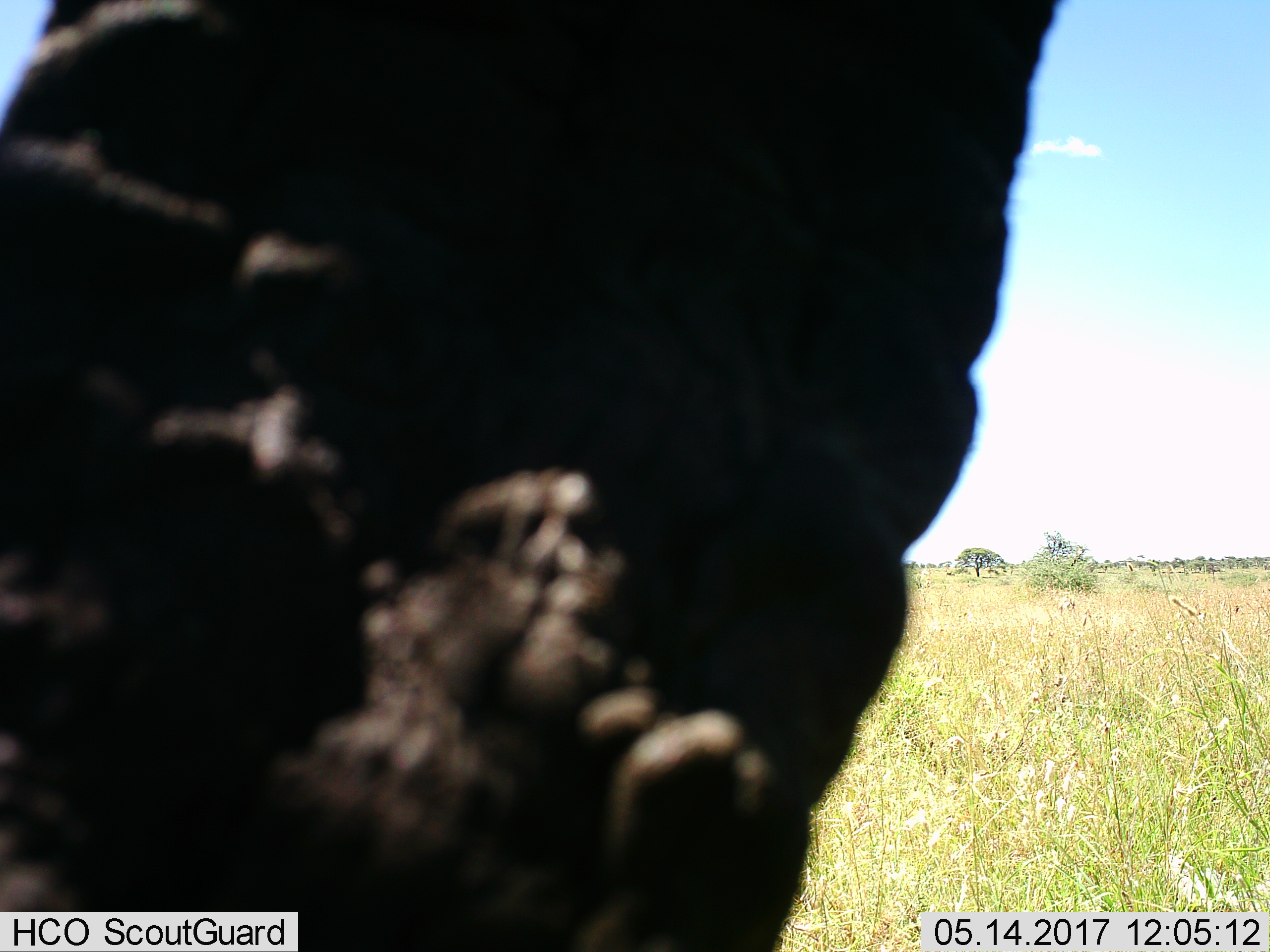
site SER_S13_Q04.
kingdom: Animalia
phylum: Chordata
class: Mammalia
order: Proboscidea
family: Elephantidae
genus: Loxodonta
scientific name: Loxodonta africana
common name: african bush elephant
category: elephant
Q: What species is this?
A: Elephant (african bush elephant) (Loxodonta africana).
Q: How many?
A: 1.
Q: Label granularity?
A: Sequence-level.